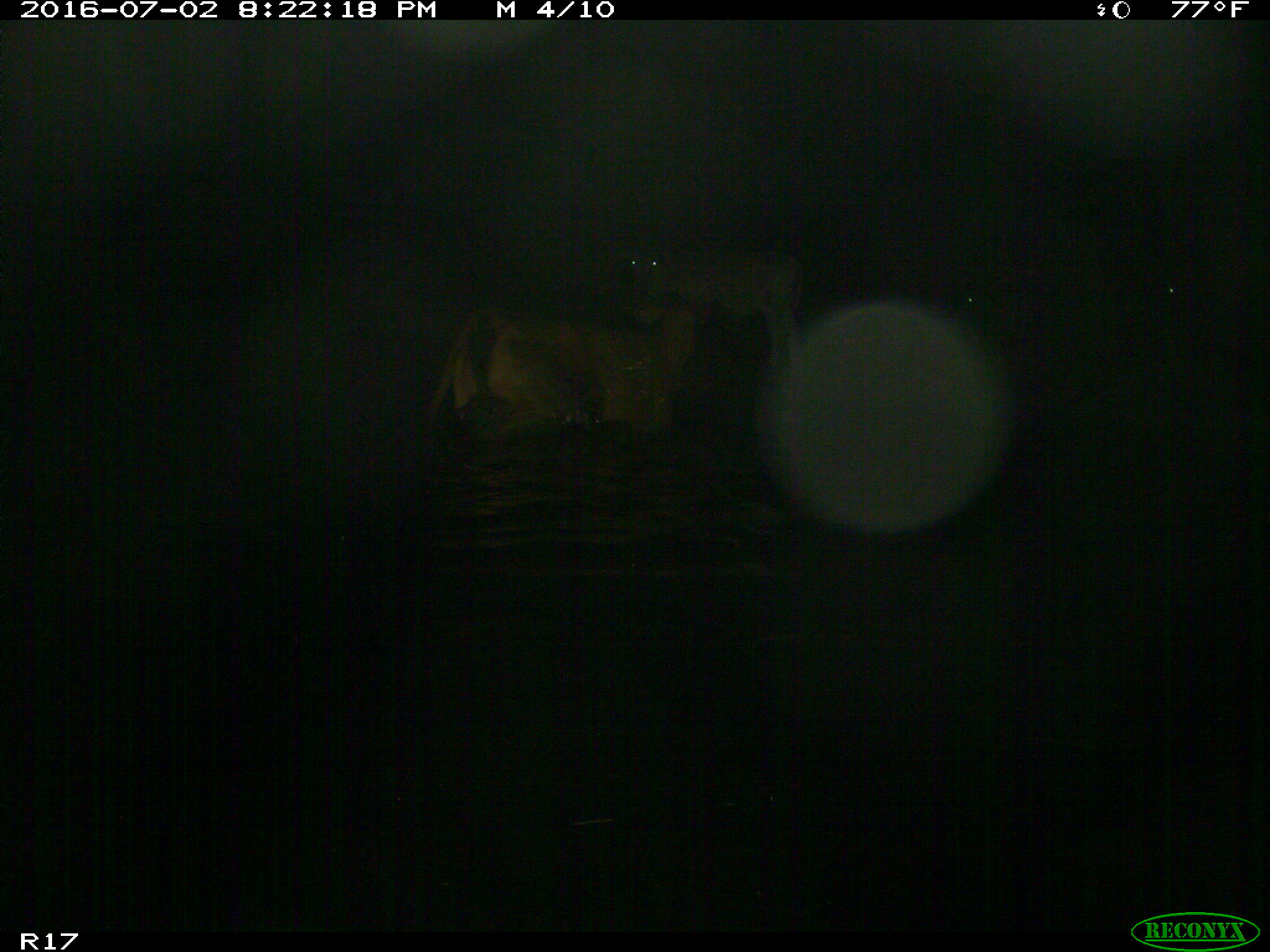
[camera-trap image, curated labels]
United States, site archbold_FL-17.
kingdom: Animalia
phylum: Chordata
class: Mammalia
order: Artiodactyla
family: Bovidae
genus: Bos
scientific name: Bos taurus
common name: domestic cow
Bos taurus (domestic cow).